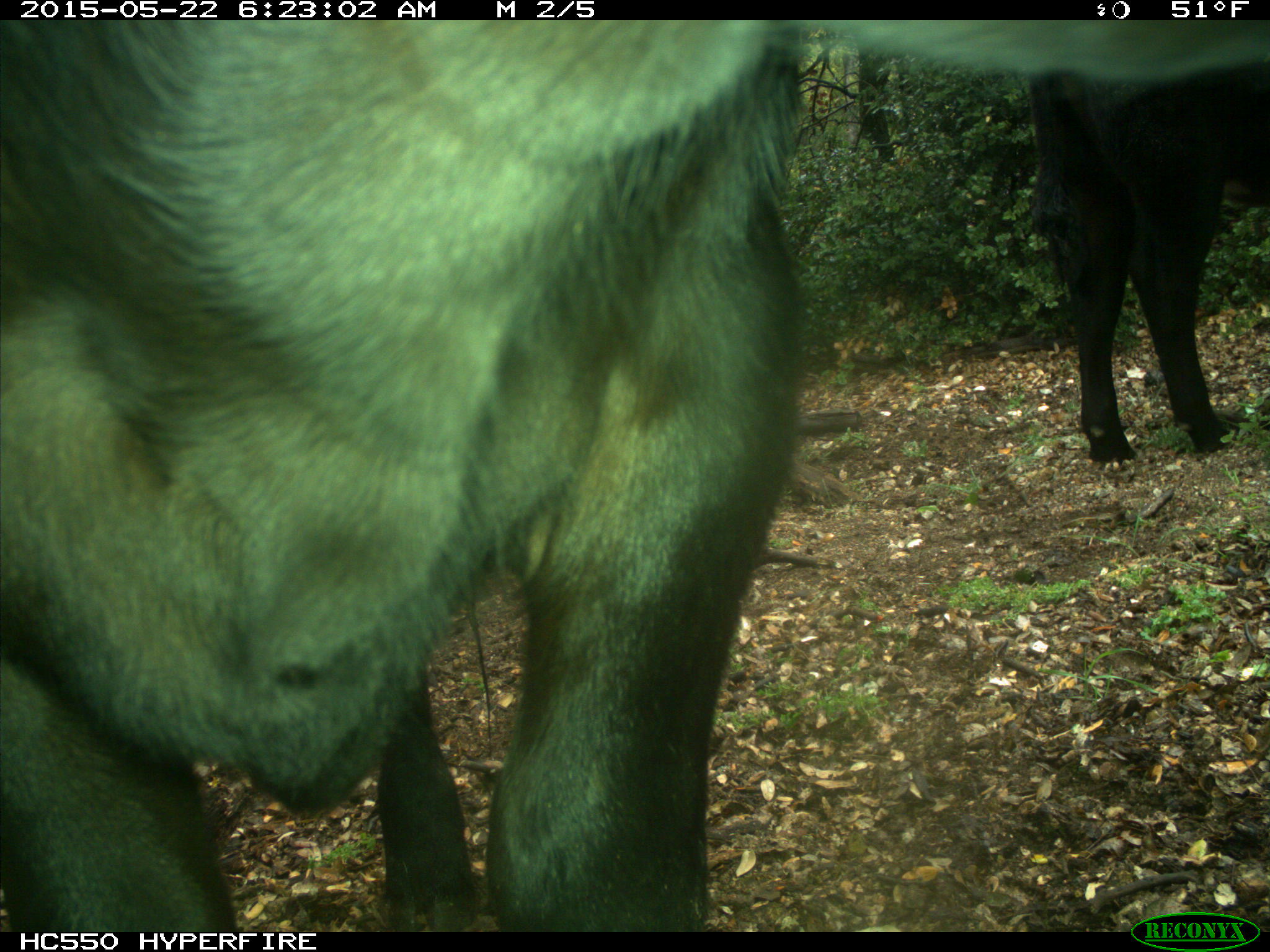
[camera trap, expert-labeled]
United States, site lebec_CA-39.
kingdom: Animalia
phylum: Chordata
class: Mammalia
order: Artiodactyla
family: Bovidae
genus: Bos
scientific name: Bos taurus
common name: domestic cow